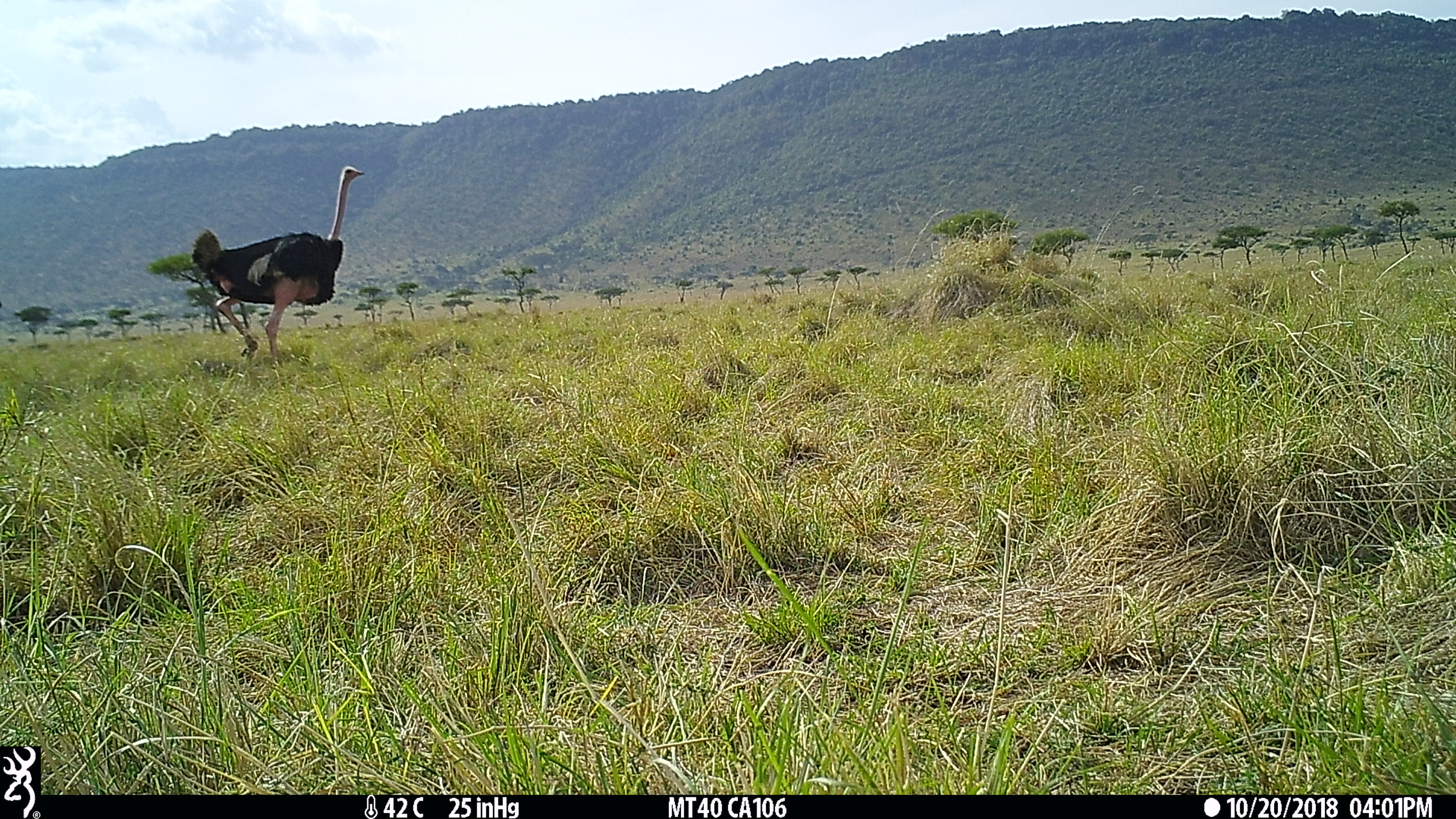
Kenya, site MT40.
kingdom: Animalia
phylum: Chordata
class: Aves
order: Struthioniformes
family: Struthionidae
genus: Struthio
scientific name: Struthio camelus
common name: ostrich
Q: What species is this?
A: Ostrich (Struthio camelus).